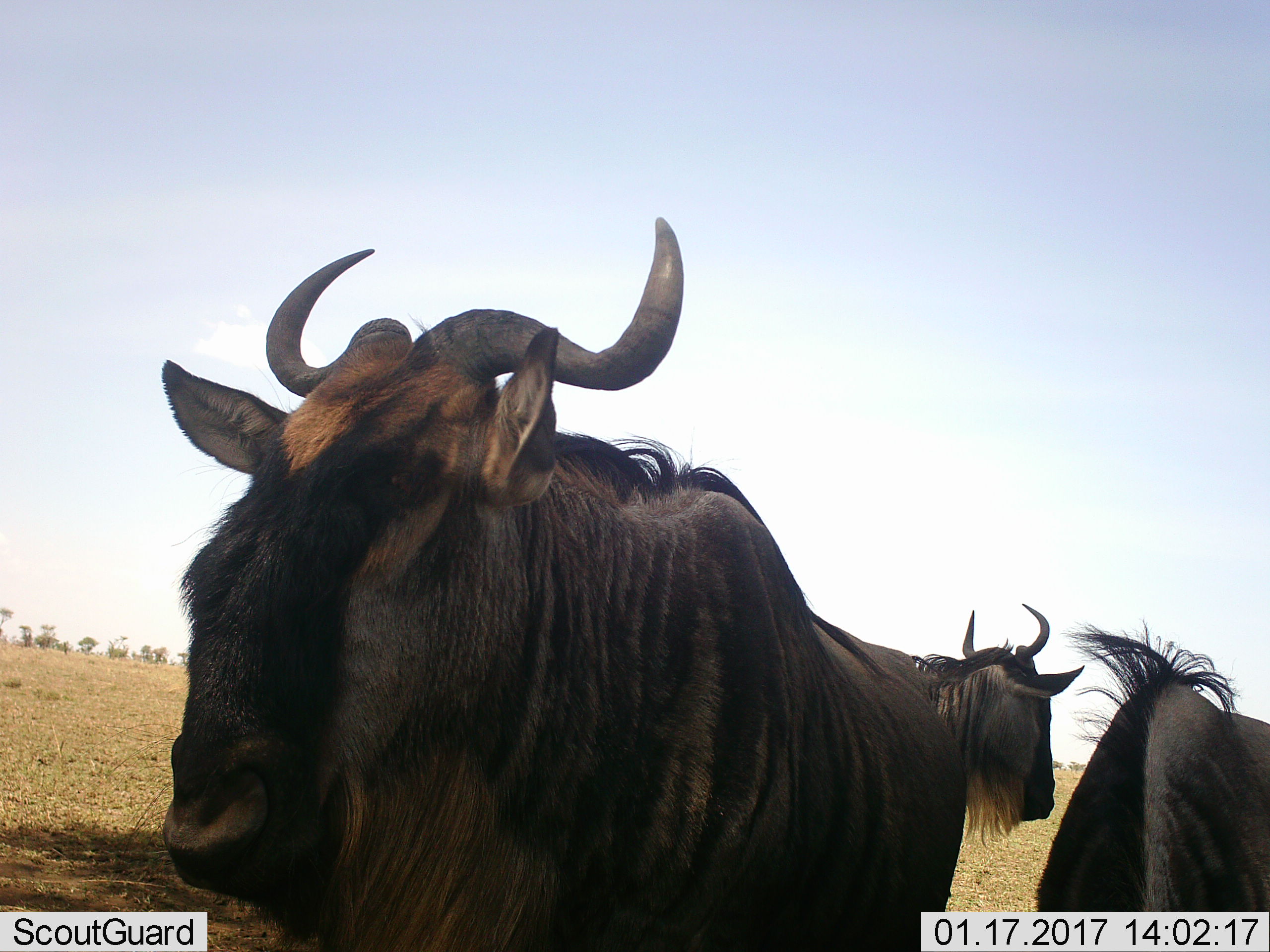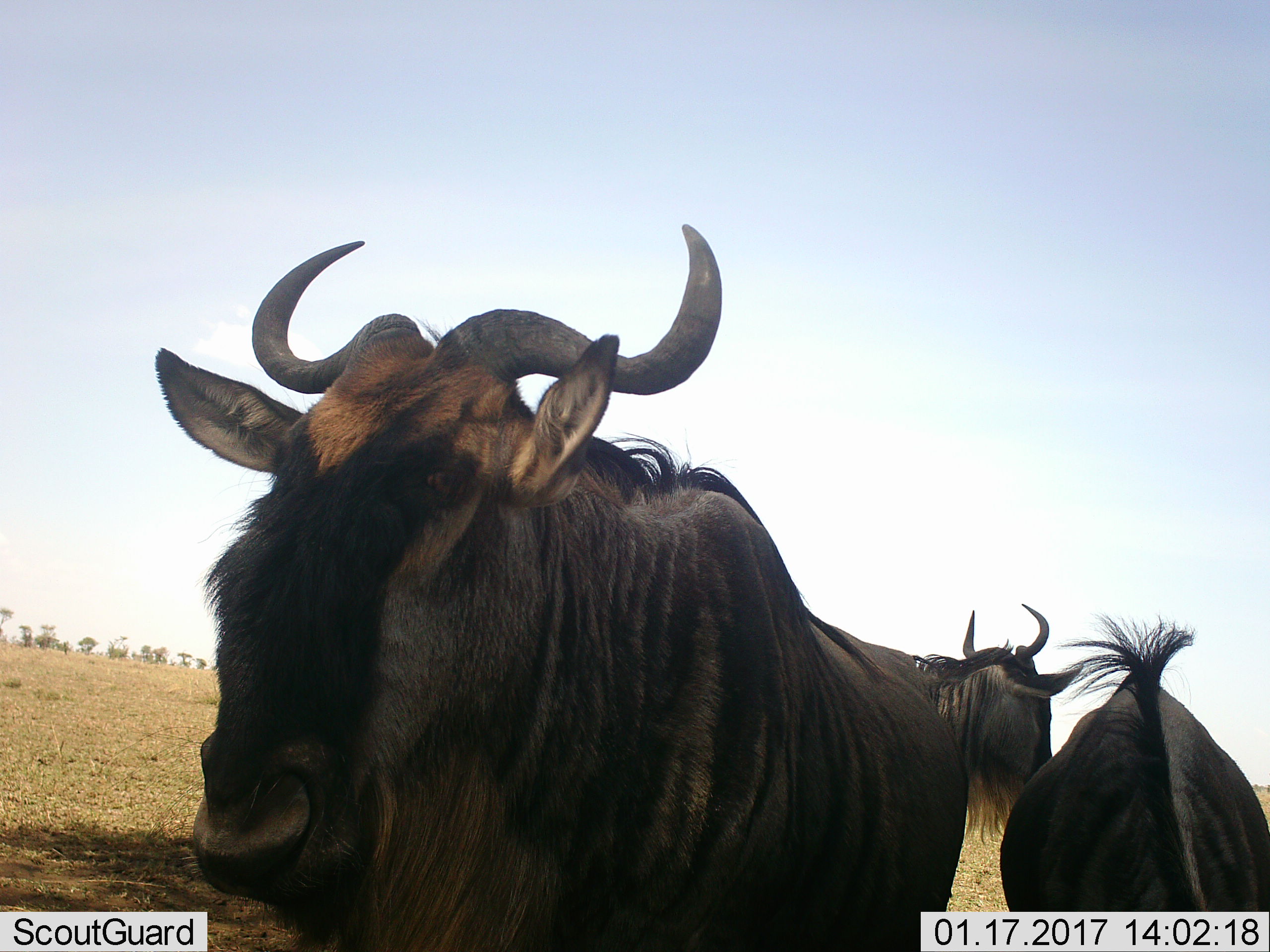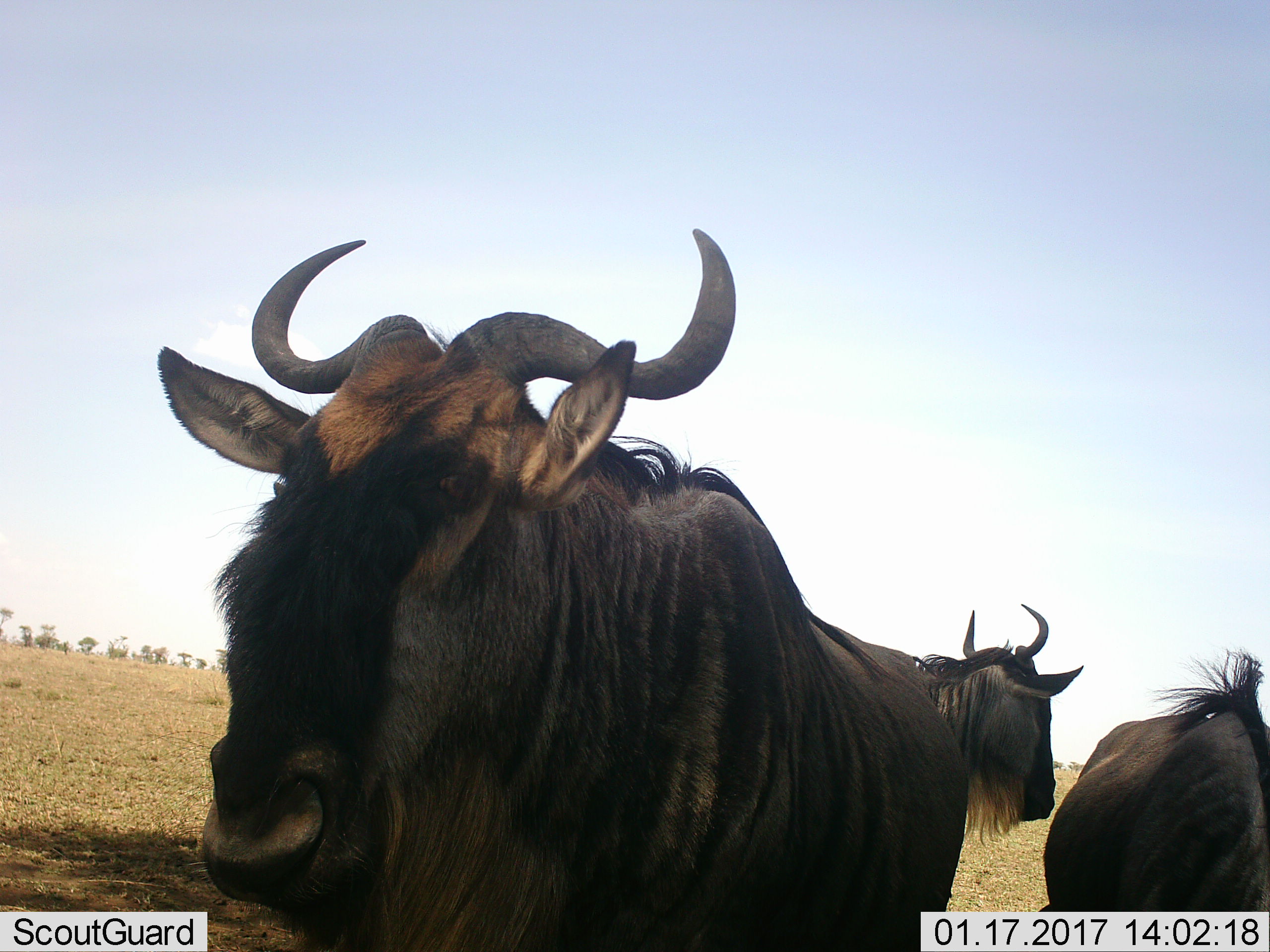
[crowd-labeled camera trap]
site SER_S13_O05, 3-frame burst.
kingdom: Animalia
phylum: Chordata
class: Mammalia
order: Artiodactyla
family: Bovidae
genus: Connochaetes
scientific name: Connochaetes taurinus taurinus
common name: blue wildebeest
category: wildebeestblue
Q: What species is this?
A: Wildebeestblue (blue wildebeest) (Connochaetes taurinus taurinus).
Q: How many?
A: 3.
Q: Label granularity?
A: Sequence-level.